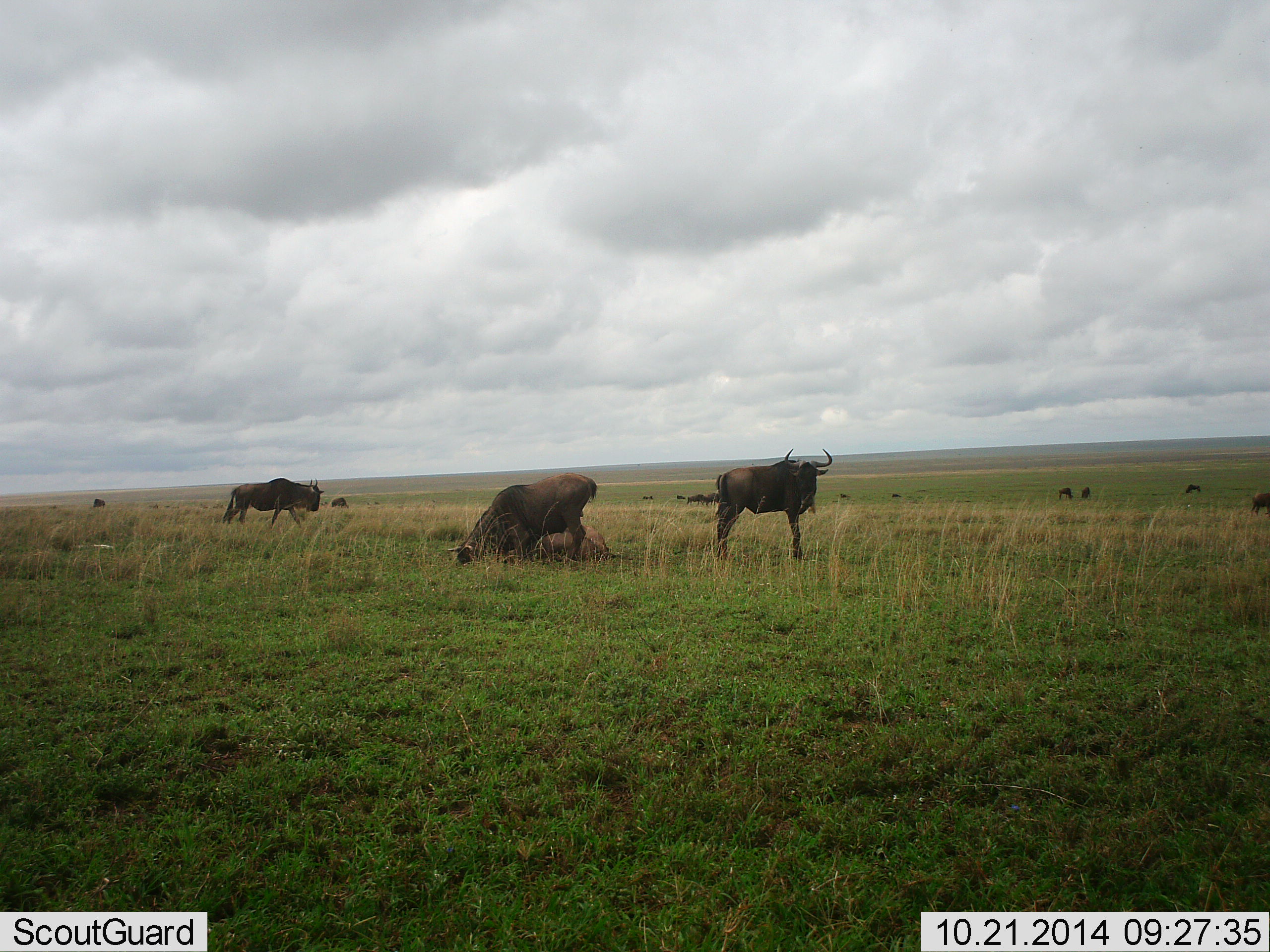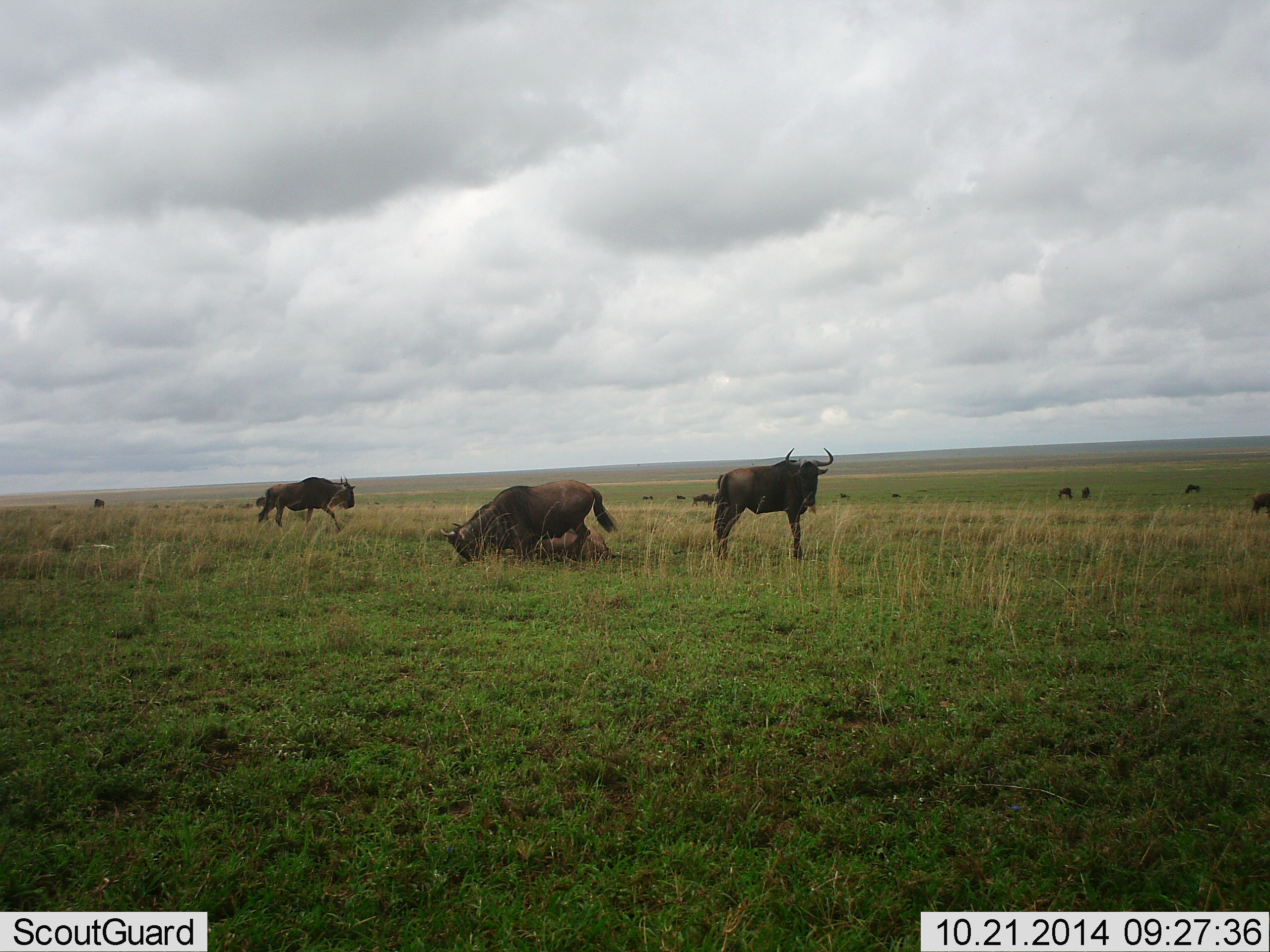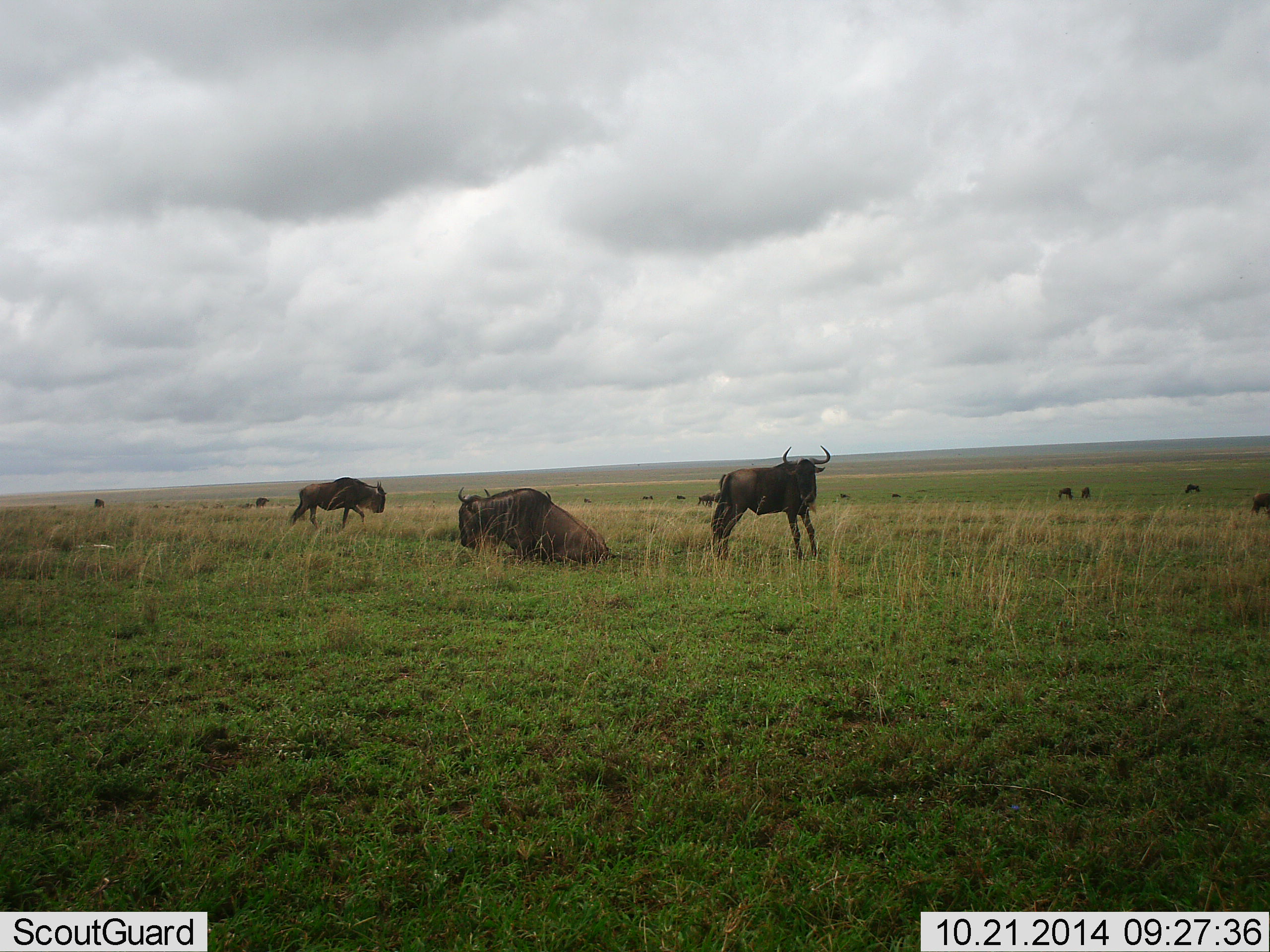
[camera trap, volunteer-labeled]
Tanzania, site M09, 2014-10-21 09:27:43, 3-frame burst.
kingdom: Animalia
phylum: Chordata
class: Mammalia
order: Artiodactyla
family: Bovidae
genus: Connochaetes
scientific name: Connochaetes taurinus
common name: blue wildebeest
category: wildebeest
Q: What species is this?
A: Wildebeest (blue wildebeest) (Connochaetes taurinus).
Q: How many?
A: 11-50.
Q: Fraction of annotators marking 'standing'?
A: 90%.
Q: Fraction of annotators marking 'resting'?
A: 50%.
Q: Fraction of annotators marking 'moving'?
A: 70%.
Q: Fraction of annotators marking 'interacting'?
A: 10%.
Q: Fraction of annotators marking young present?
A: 0%.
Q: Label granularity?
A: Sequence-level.